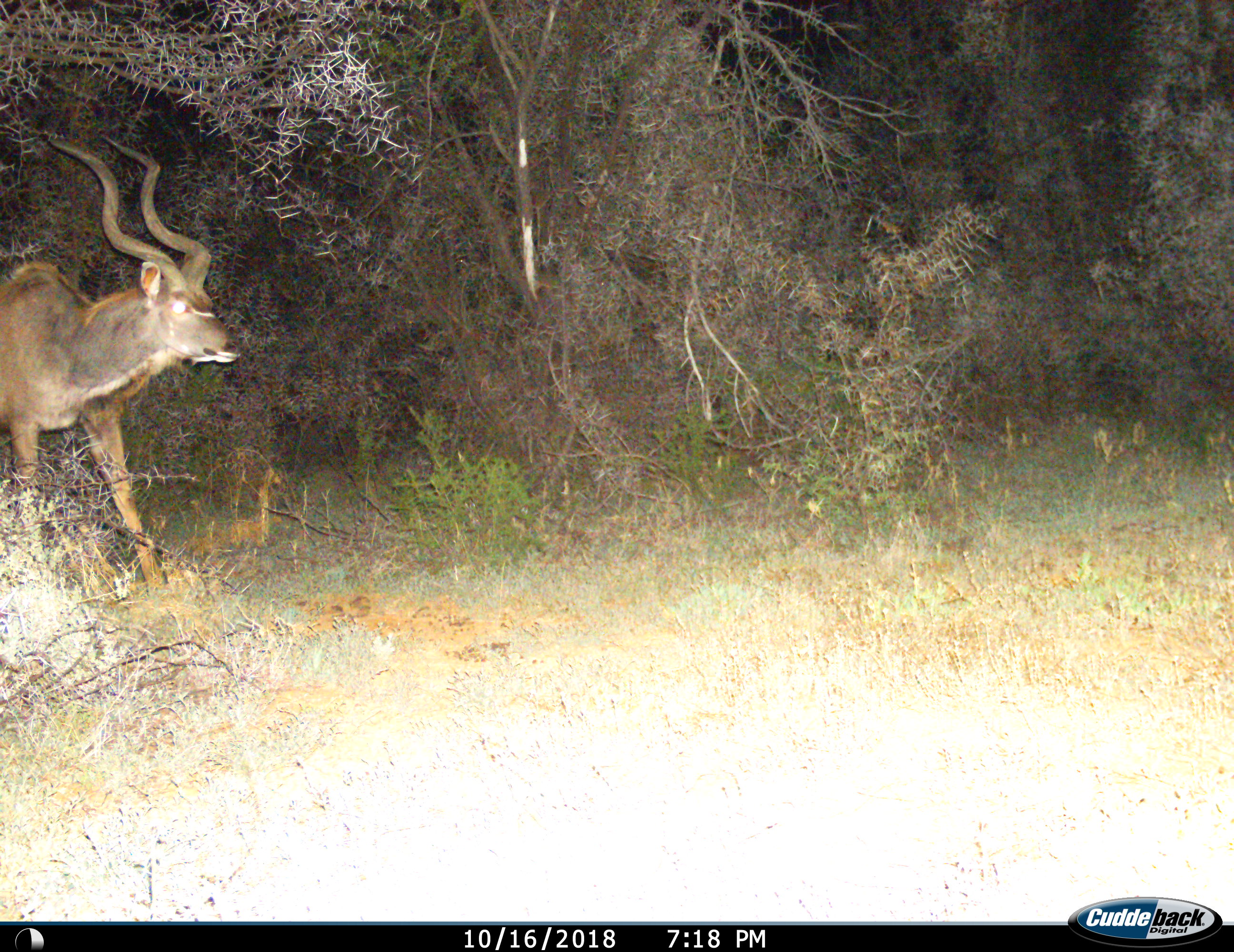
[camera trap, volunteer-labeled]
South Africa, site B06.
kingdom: Animalia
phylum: Chordata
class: Mammalia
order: Artiodactyla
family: Bovidae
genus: Tragelaphus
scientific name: Tragelaphus strepsiceros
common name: greater kudu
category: kudu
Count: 1.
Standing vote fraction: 25%.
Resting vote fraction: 0%.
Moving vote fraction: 75%.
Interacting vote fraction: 0%.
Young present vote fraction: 0%.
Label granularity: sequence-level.